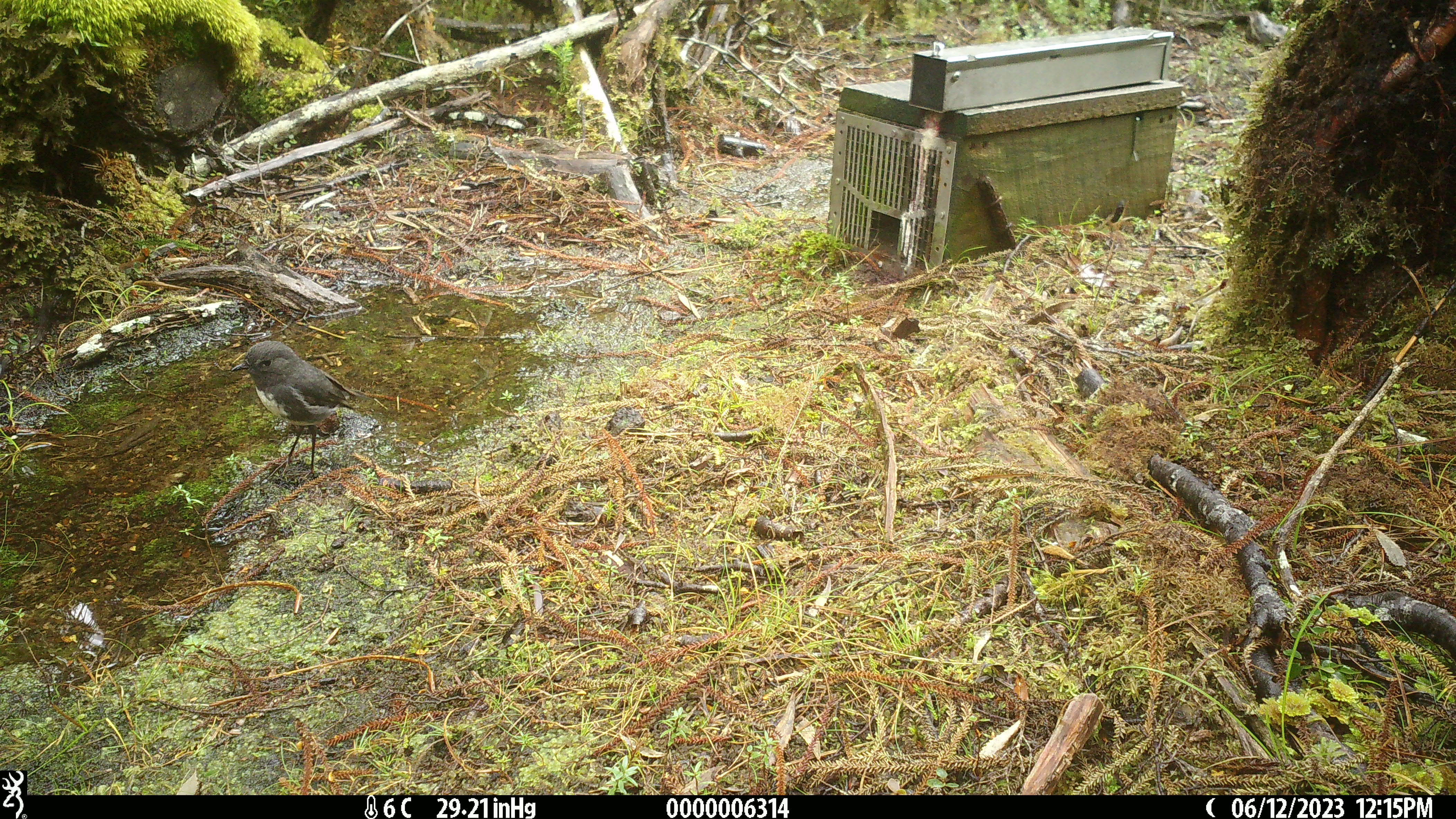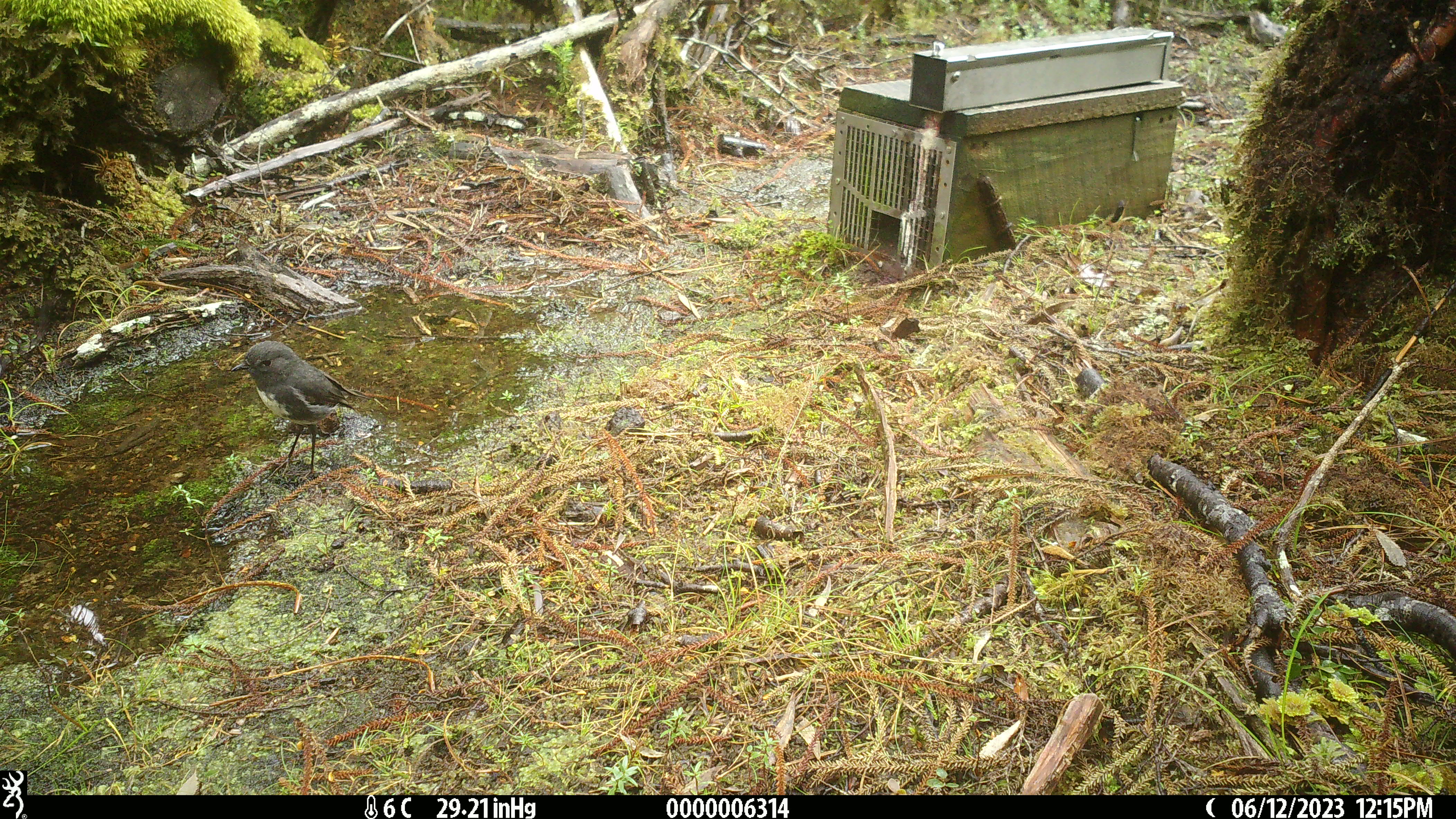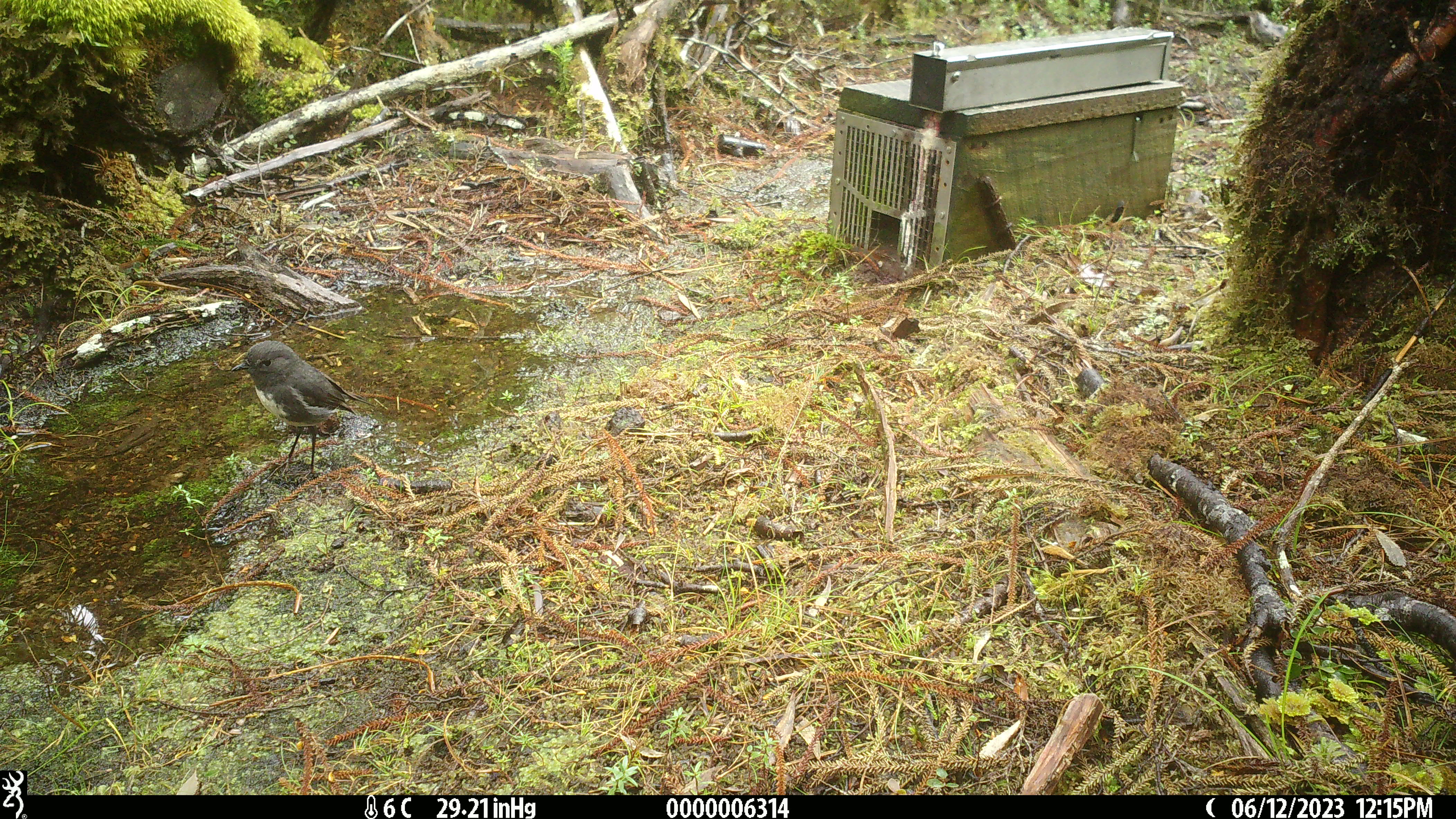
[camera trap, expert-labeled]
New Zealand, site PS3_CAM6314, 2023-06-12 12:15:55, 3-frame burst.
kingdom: Animalia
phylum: Chordata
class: Aves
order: Passeriformes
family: Petroicidae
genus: Petroica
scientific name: Petroica australis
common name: new zealand robin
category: robin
Robin (new zealand robin) (Petroica australis).